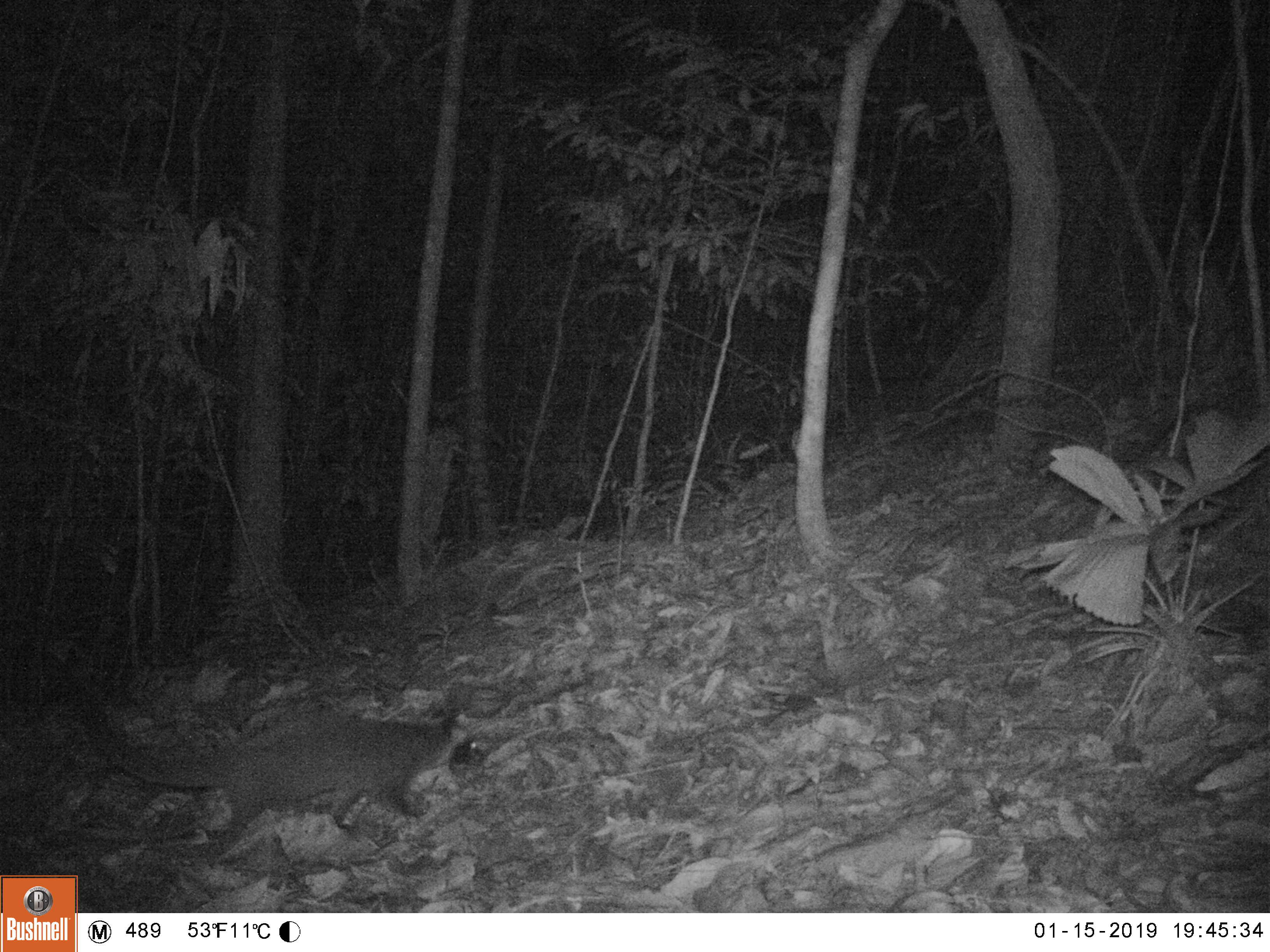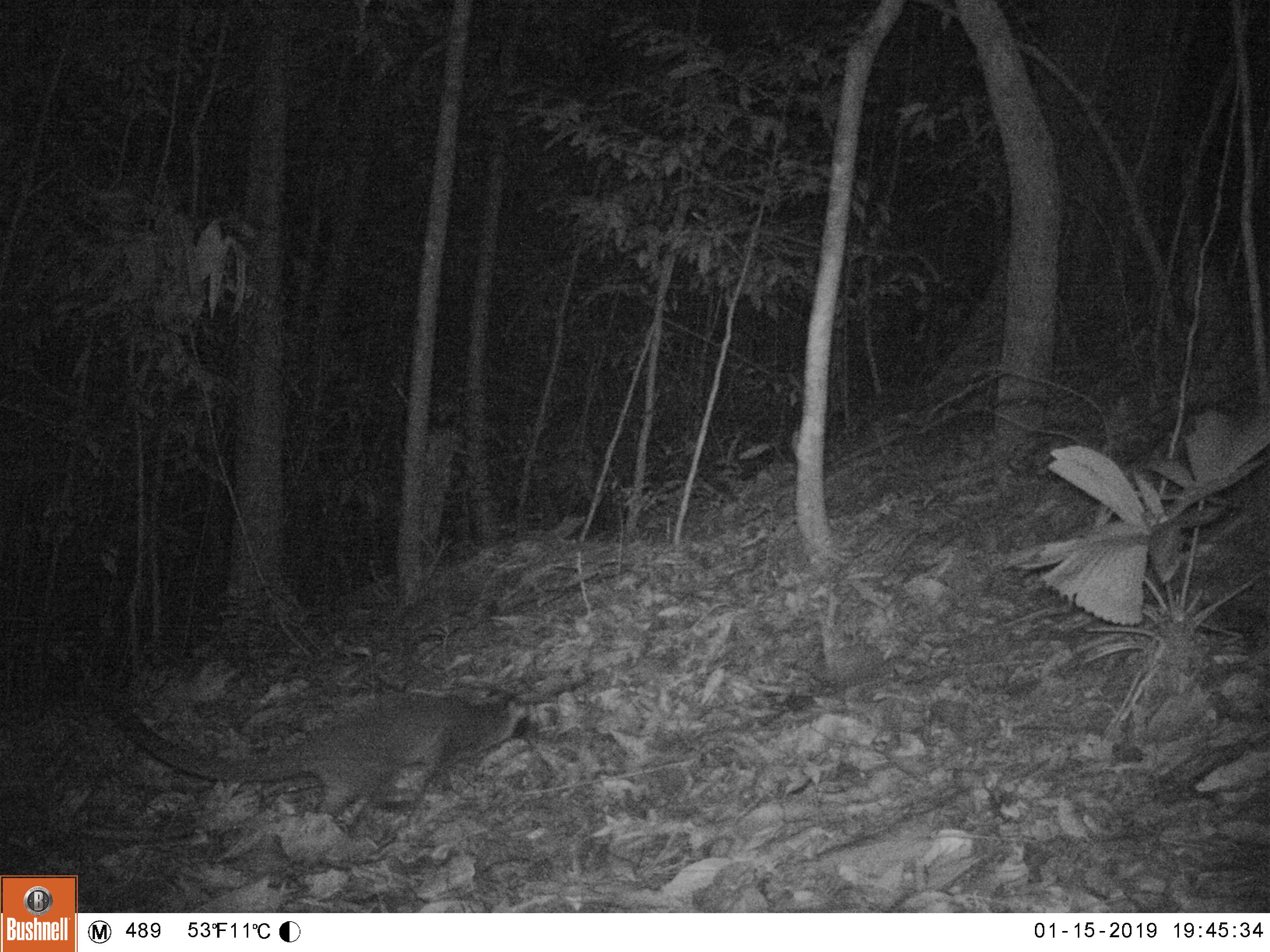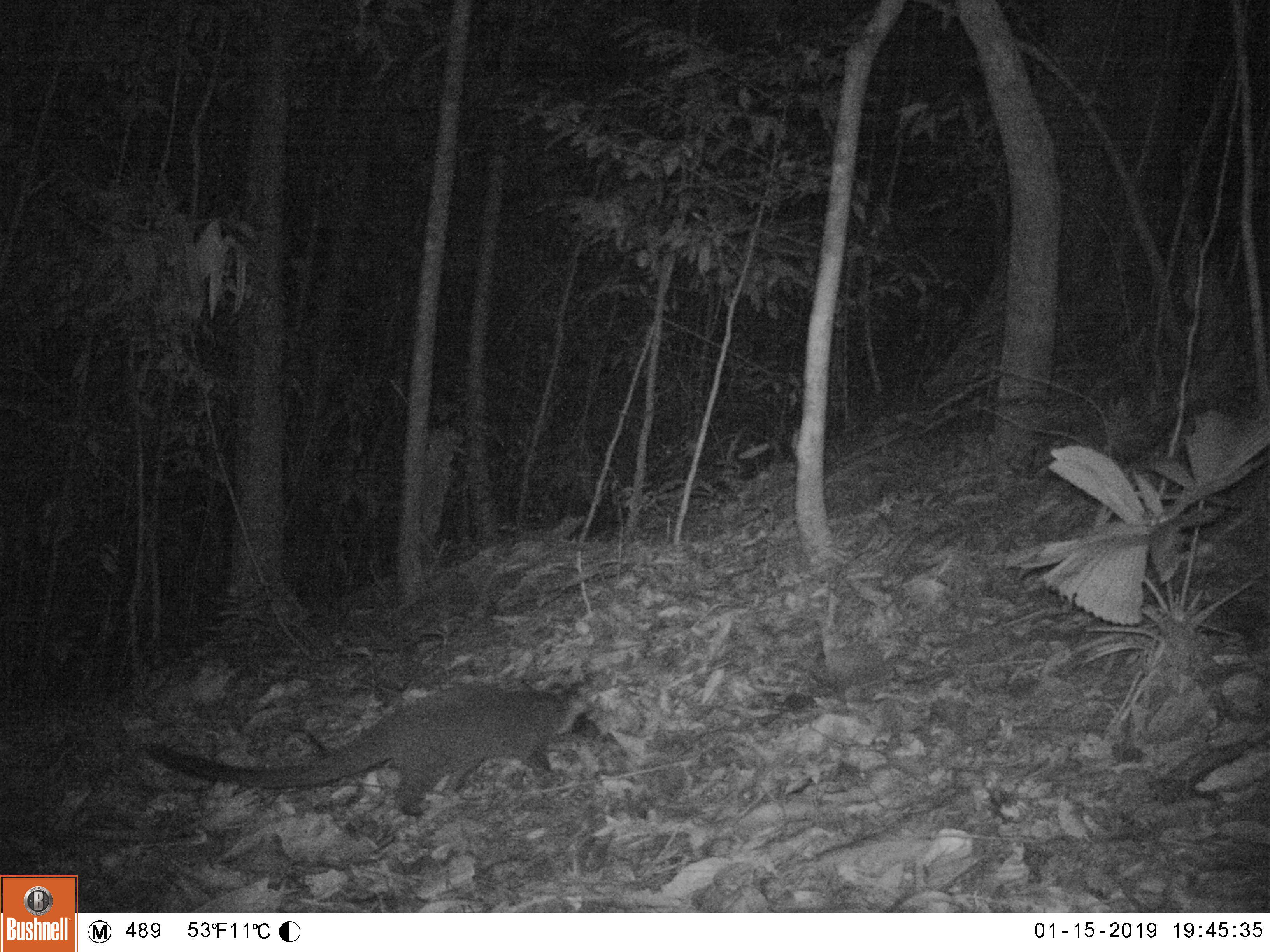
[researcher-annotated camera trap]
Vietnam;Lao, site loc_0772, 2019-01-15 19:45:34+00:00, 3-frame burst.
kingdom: Animalia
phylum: Chordata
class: Mammalia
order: Carnivora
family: Viverridae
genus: Paguma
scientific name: Paguma larvata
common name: masked palm civet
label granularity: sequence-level